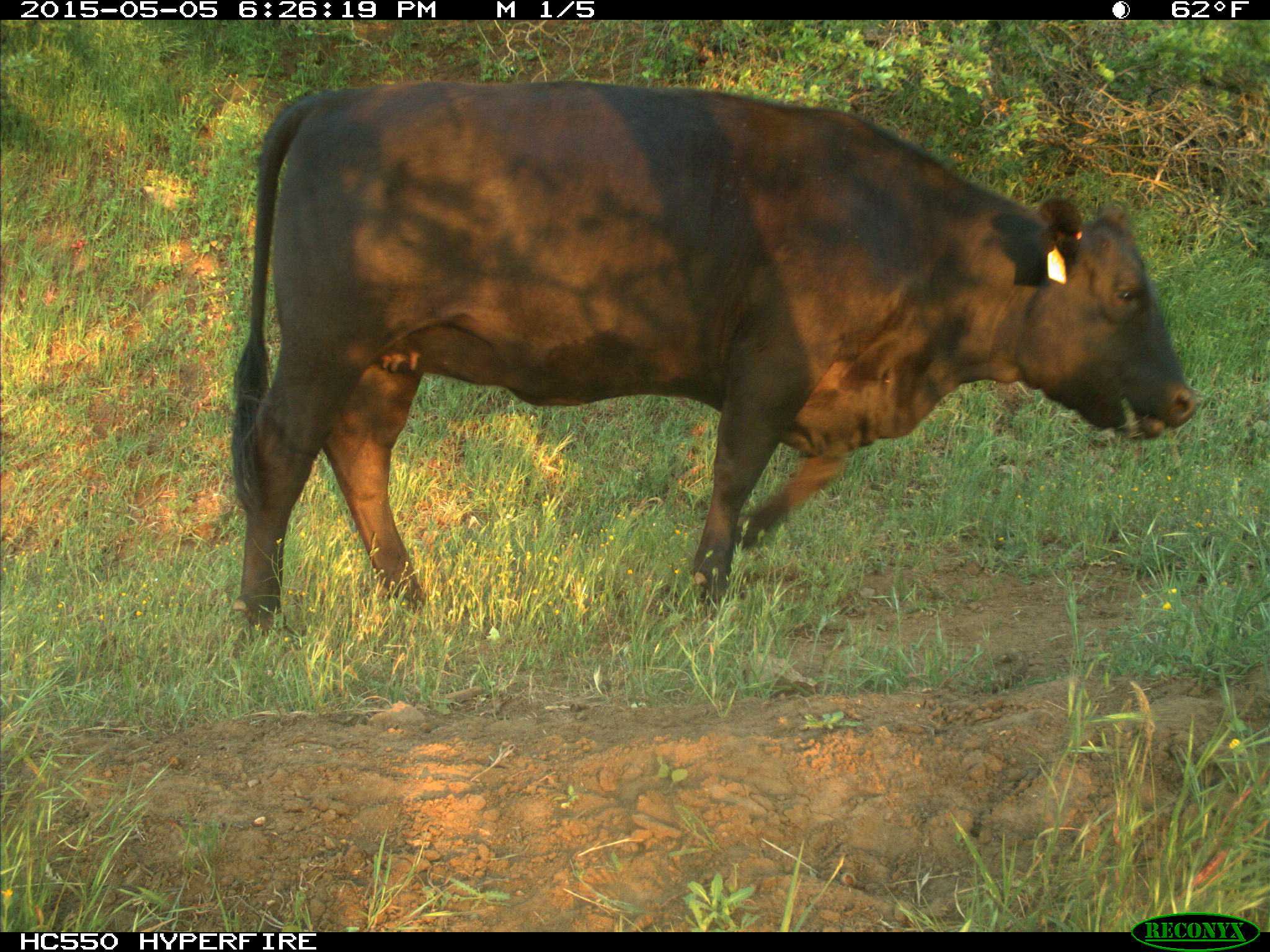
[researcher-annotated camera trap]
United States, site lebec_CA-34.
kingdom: Animalia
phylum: Chordata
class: Mammalia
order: Artiodactyla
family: Bovidae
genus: Bos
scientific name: Bos taurus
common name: domestic cow